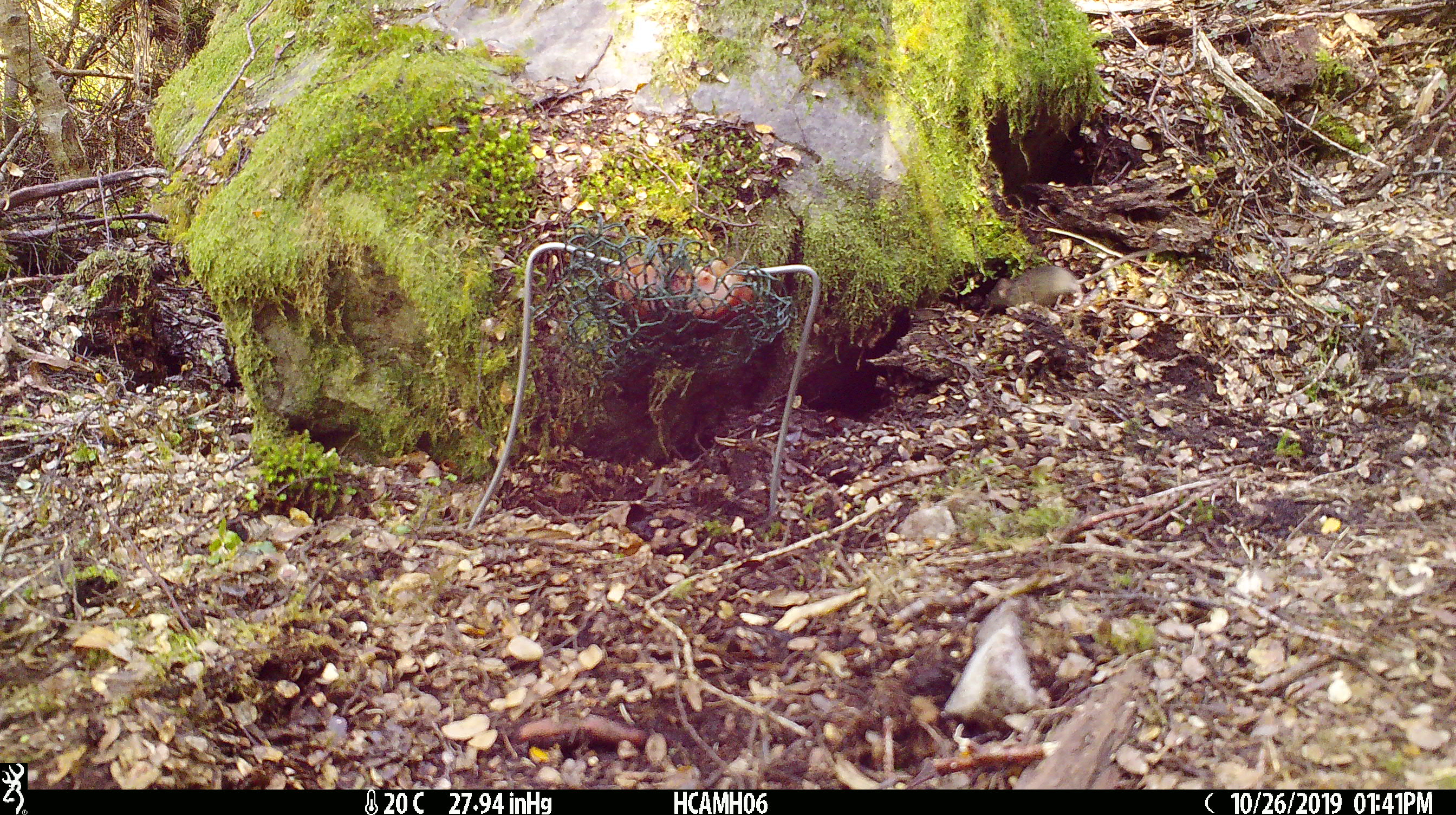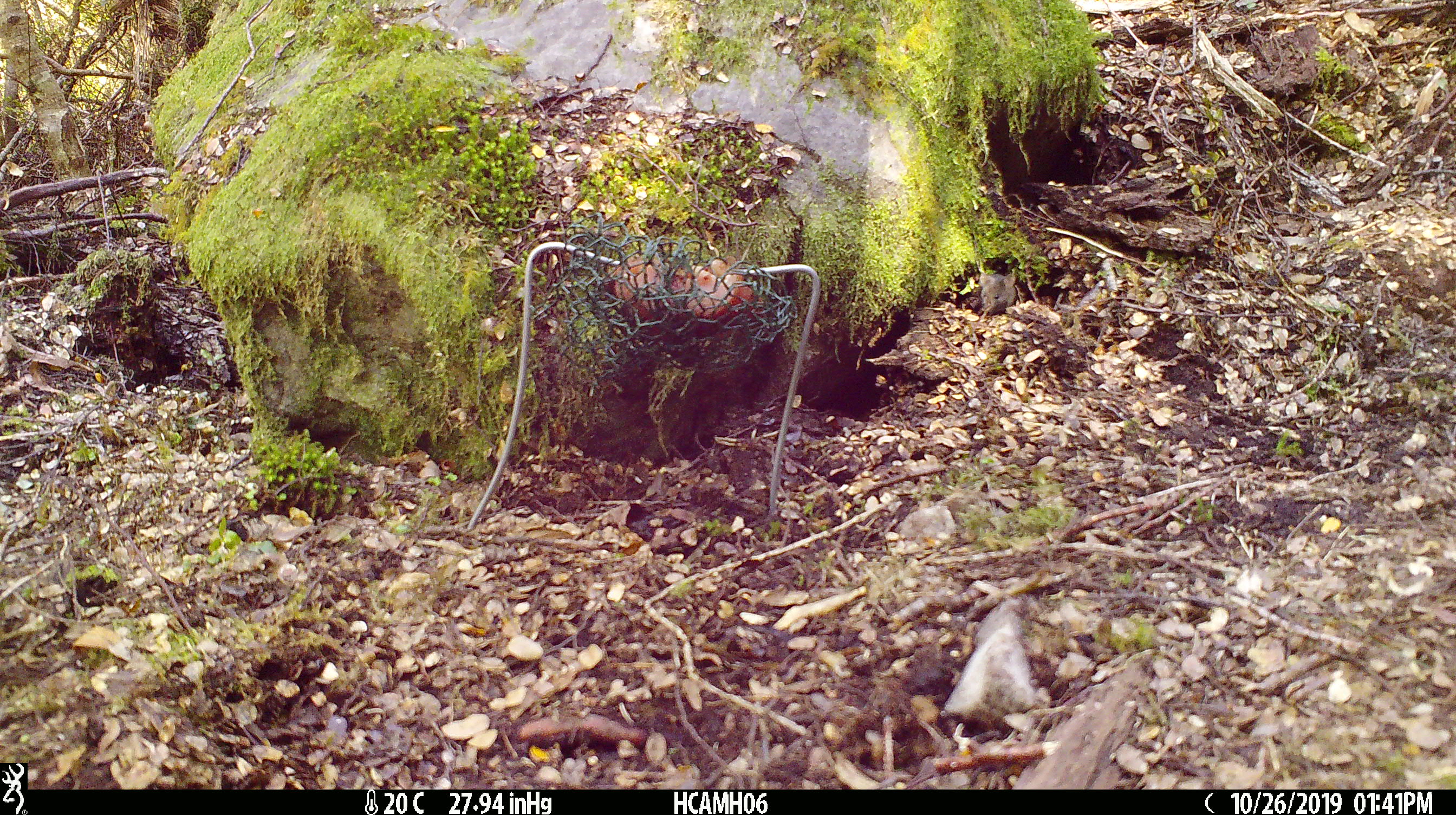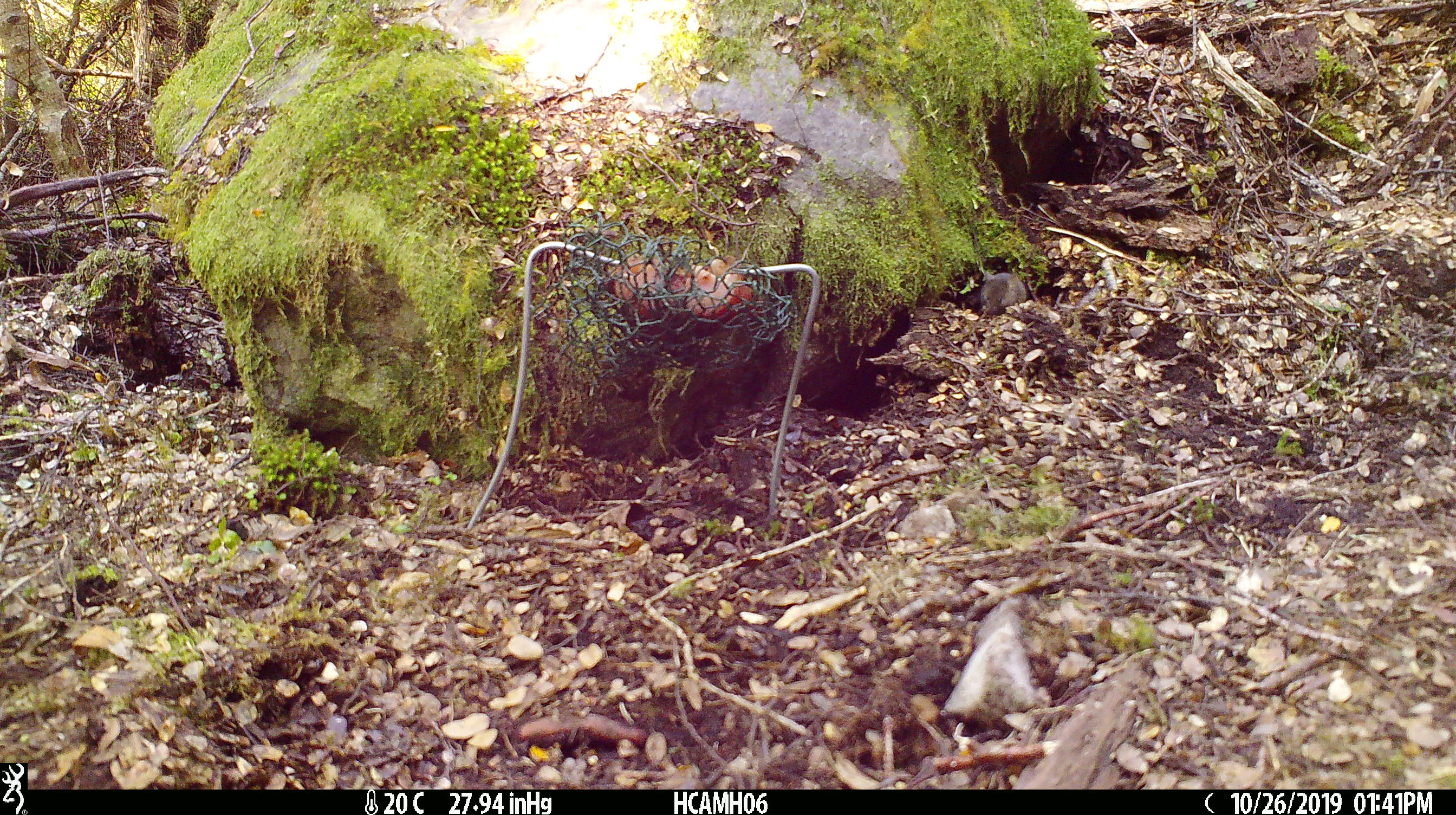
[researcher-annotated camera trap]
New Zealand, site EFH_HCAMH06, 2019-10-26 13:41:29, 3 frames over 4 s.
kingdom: Animalia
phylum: Chordata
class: Mammalia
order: Rodentia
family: Muridae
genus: Mus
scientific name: Mus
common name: mouse